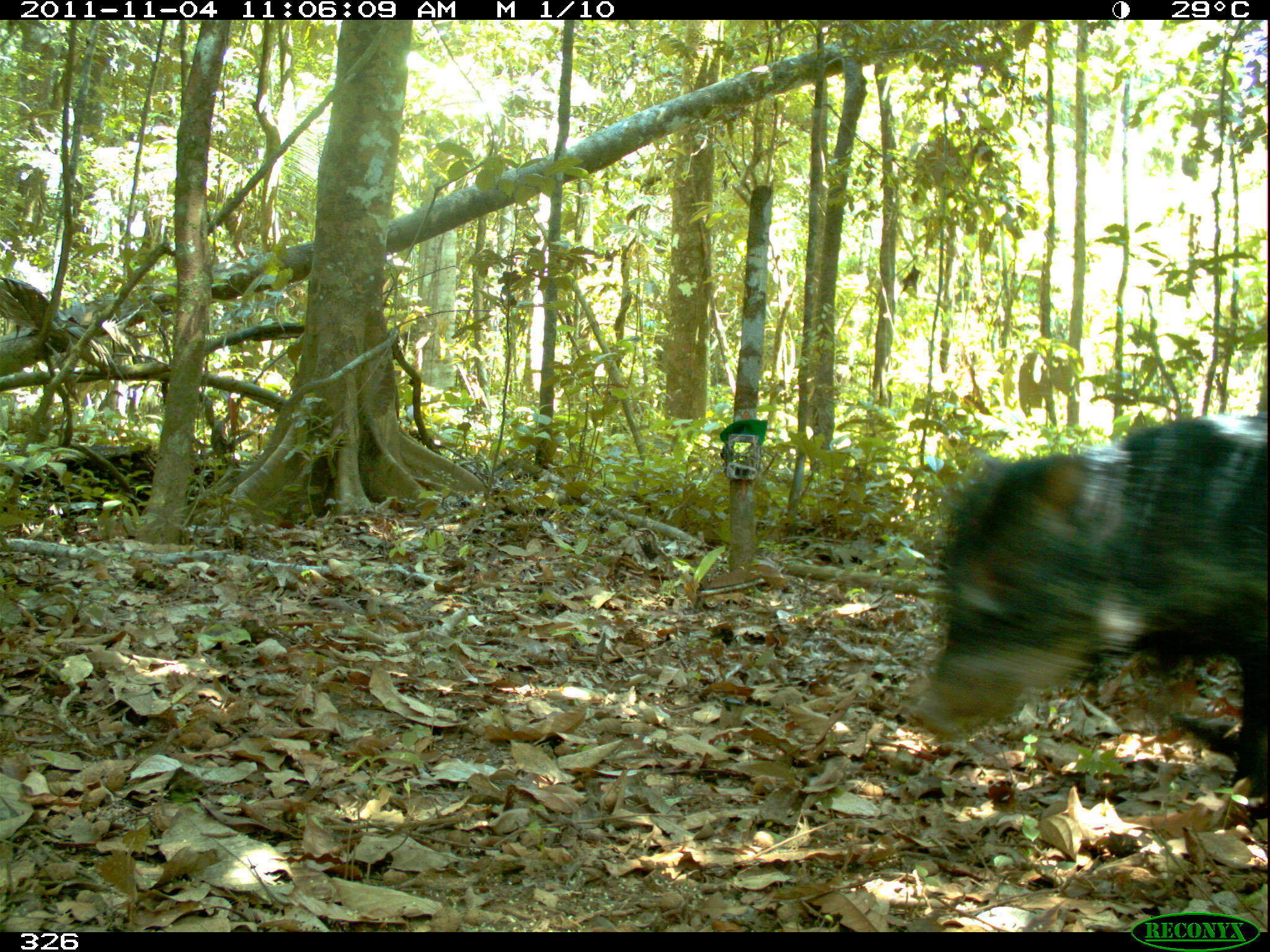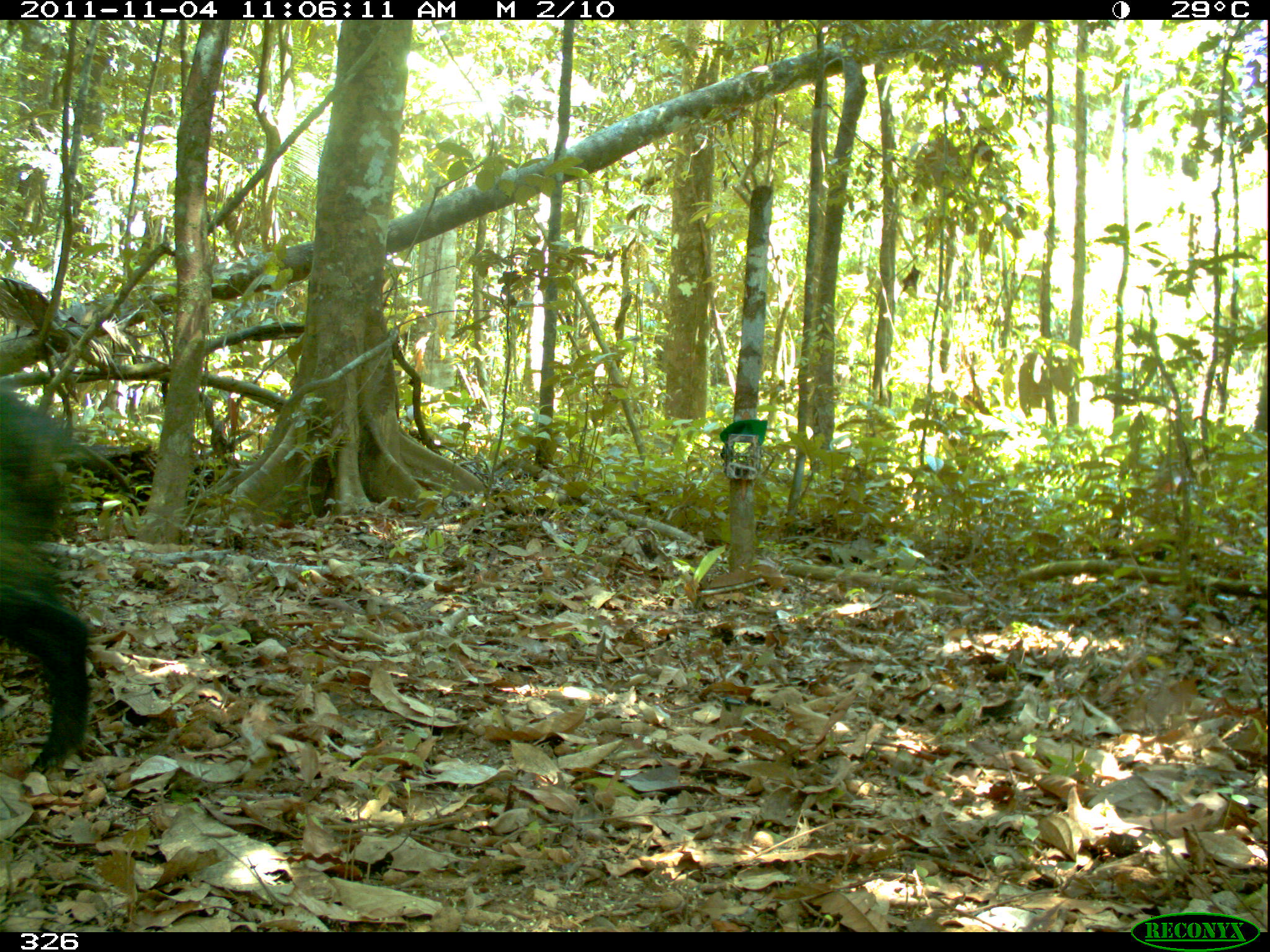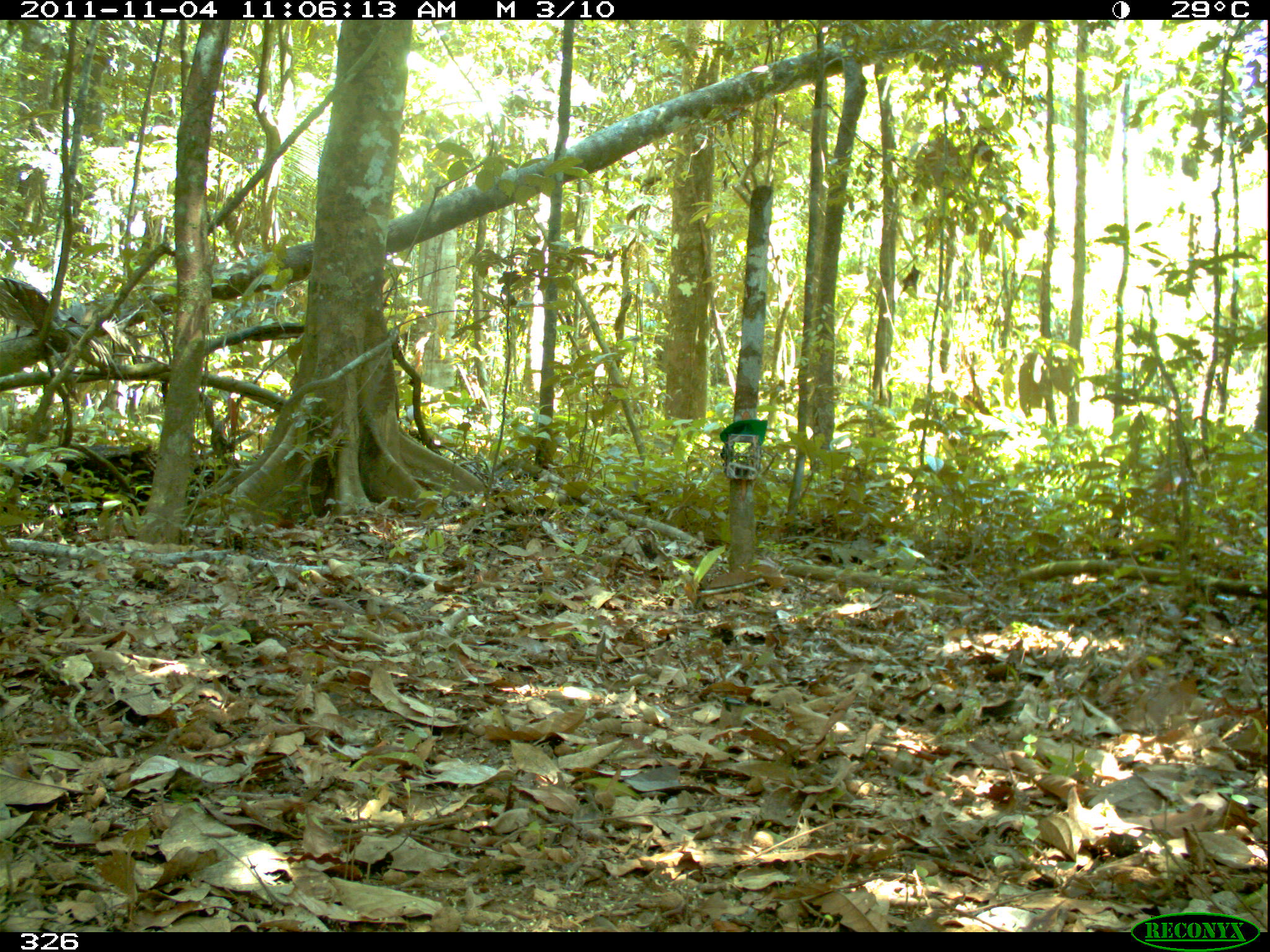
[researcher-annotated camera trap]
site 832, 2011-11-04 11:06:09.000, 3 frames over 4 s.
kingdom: Animalia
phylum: Chordata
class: Mammalia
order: Artiodactyla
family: Tayassuidae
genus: Tayassu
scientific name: Tayassu pecari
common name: white-lipped peccary